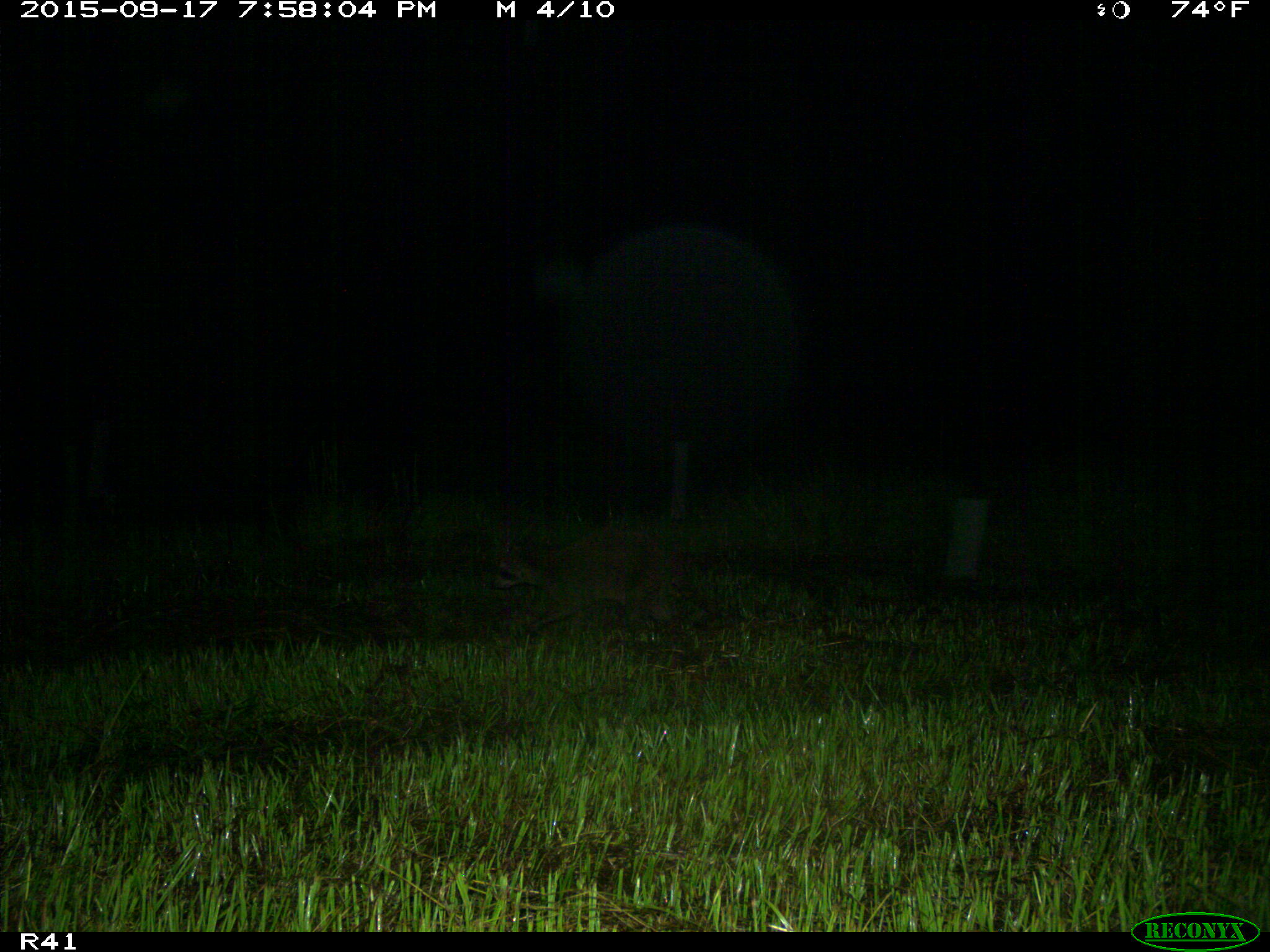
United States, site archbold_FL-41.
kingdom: Animalia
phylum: Chordata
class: Mammalia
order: Carnivora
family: Procyonidae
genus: Procyon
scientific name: Procyon lotor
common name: common raccoon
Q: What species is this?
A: Procyon lotor (common raccoon).